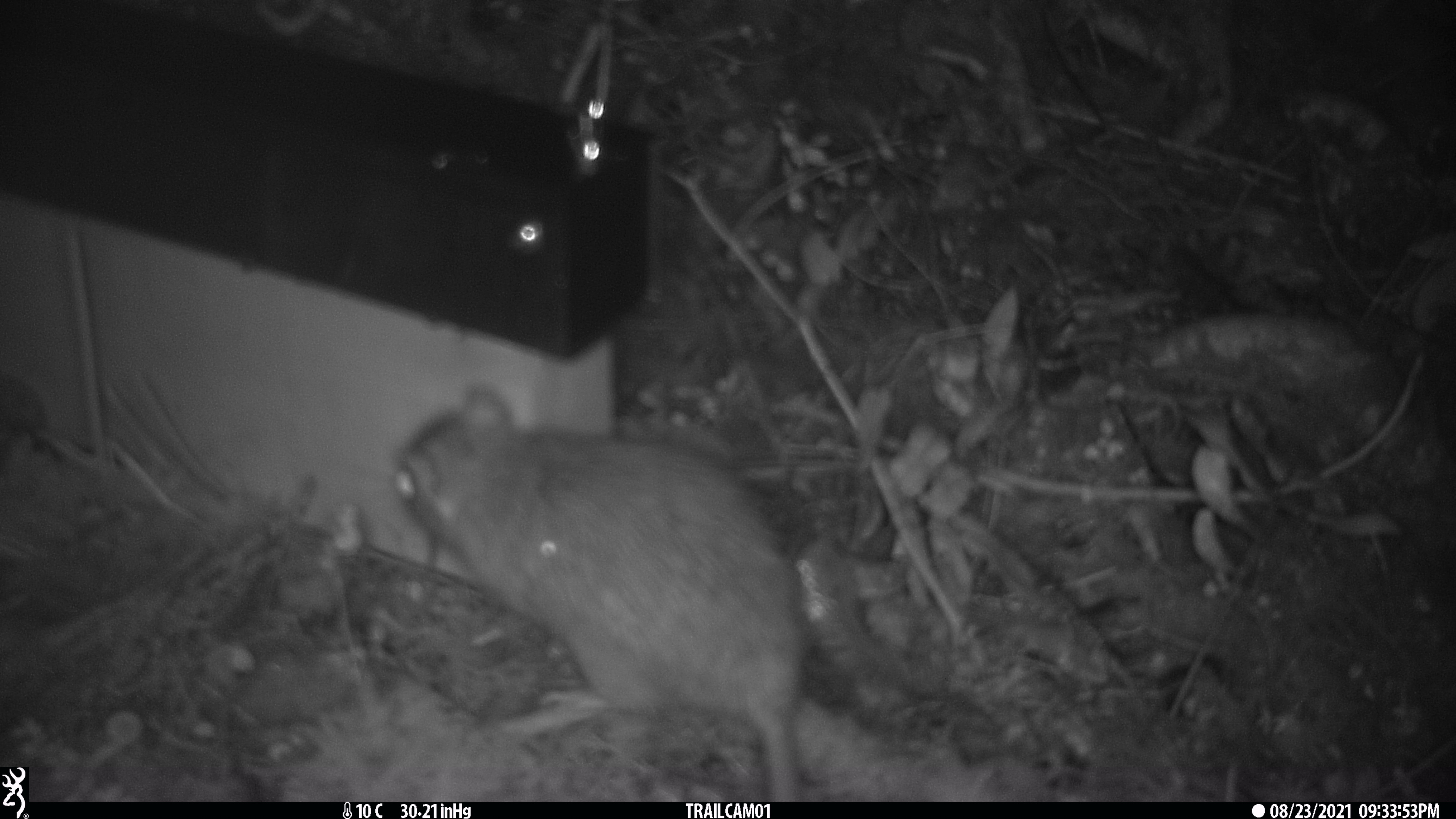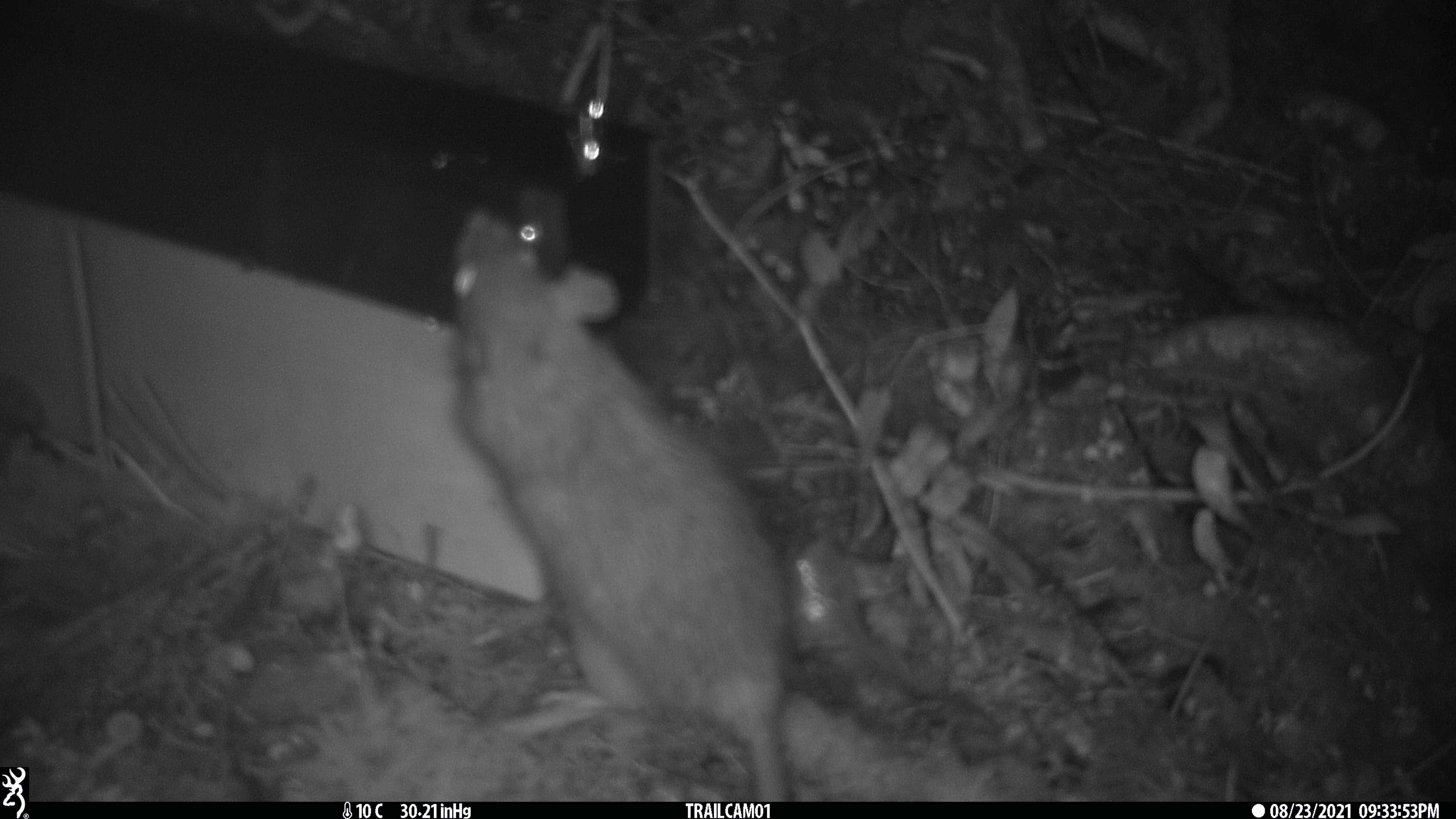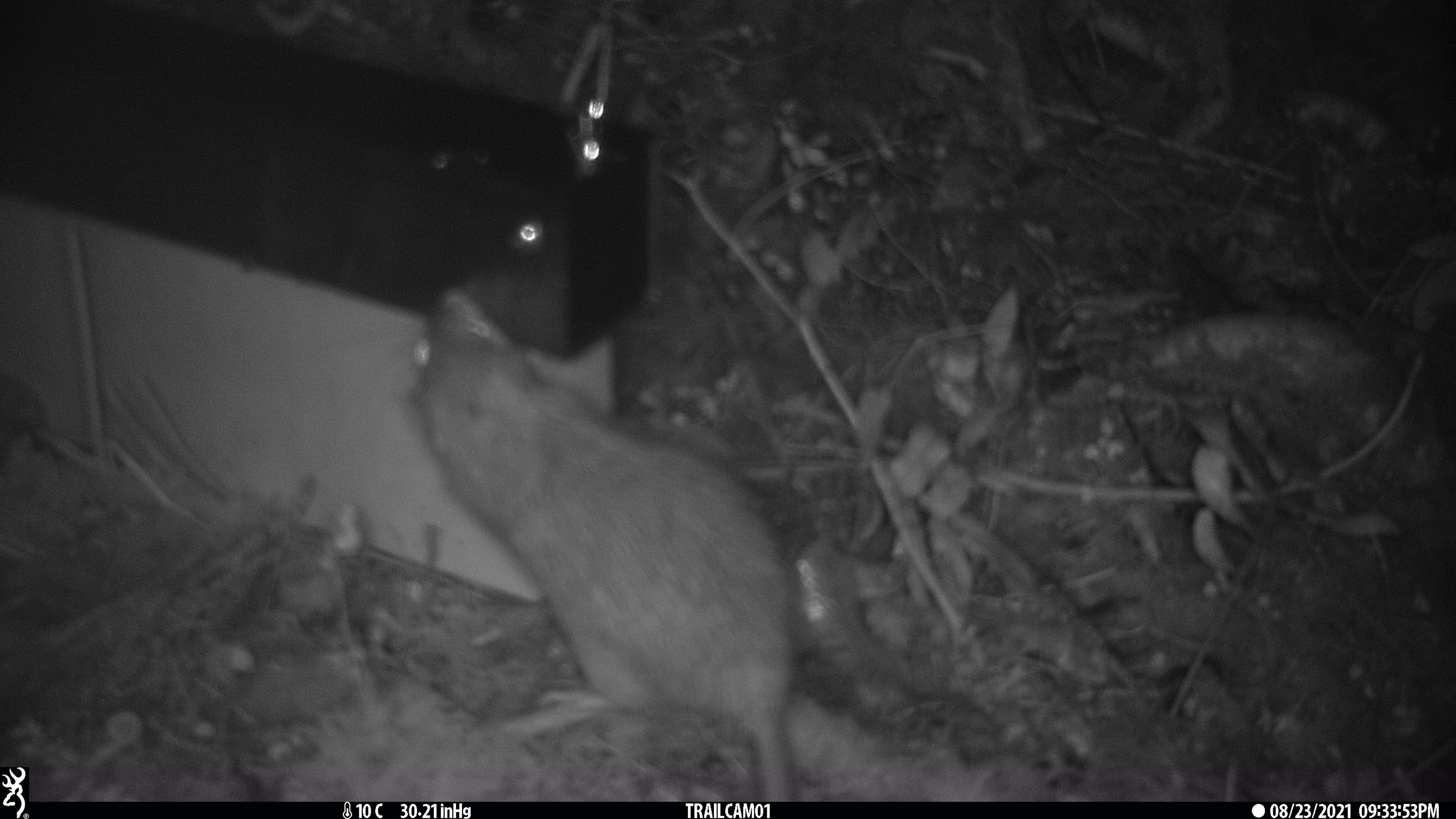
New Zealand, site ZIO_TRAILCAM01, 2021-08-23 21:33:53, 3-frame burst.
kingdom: Animalia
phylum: Chordata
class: Mammalia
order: Rodentia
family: Muridae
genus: Rattus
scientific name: Rattus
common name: rat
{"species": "rat (Rattus)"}